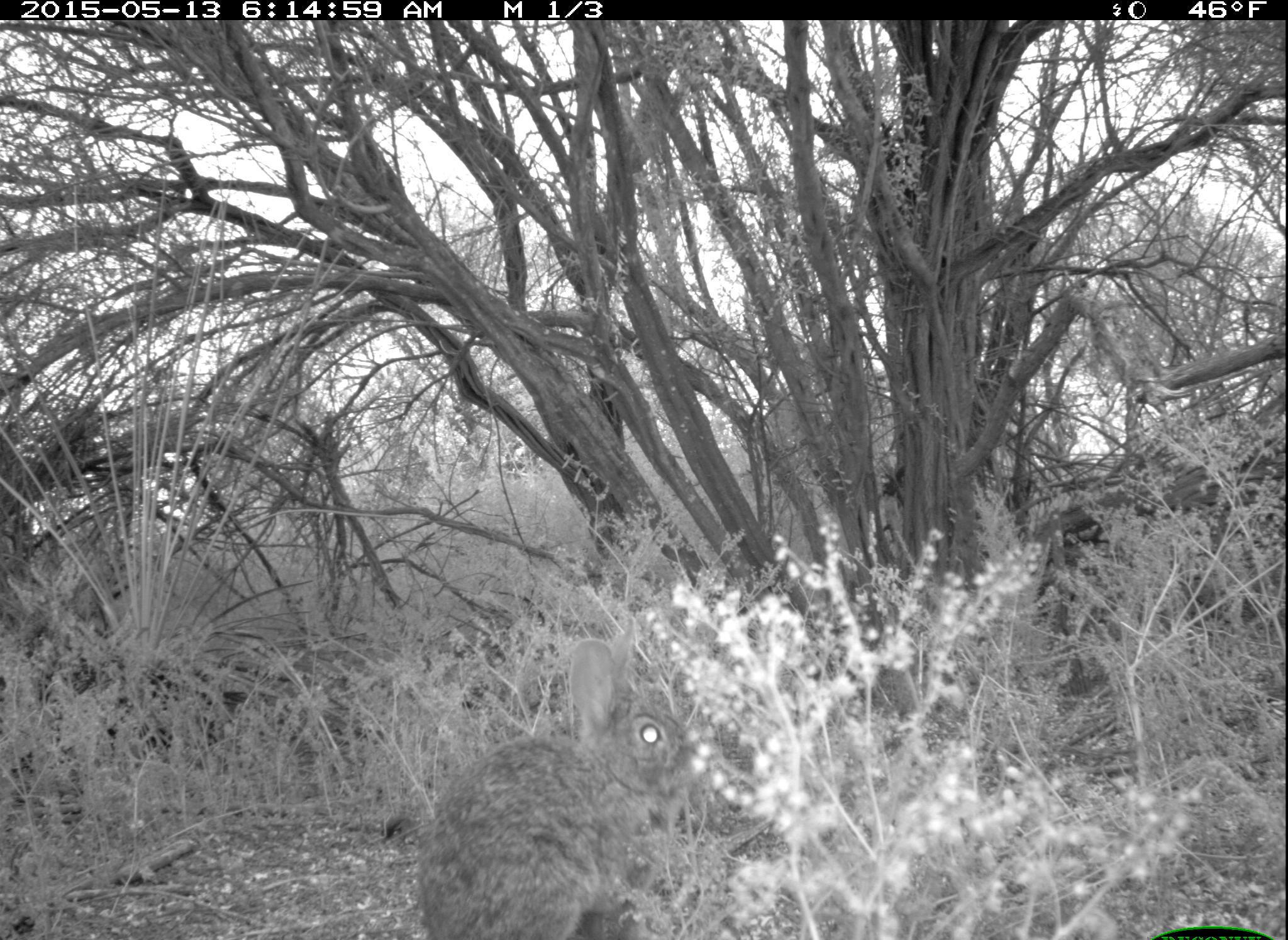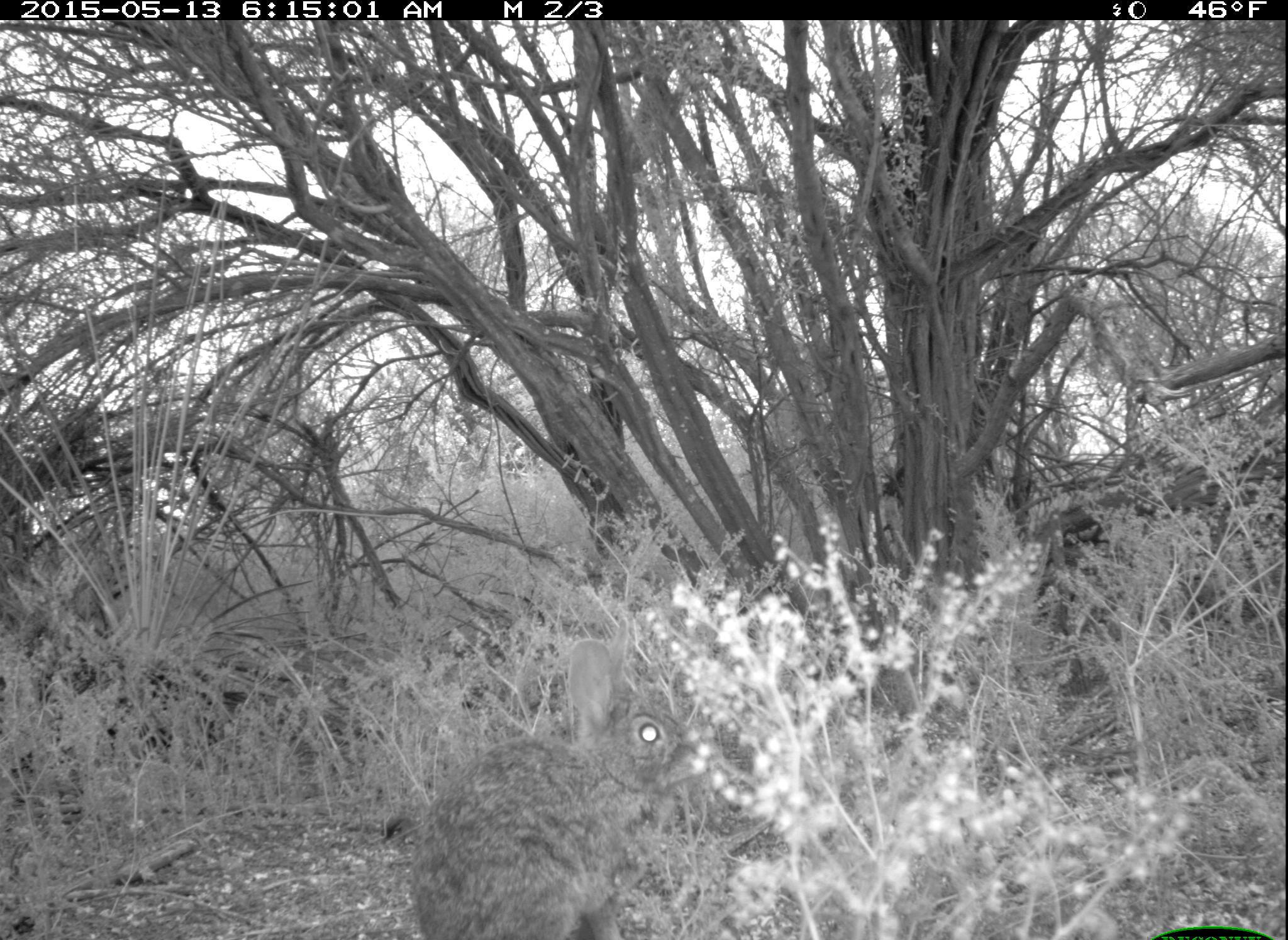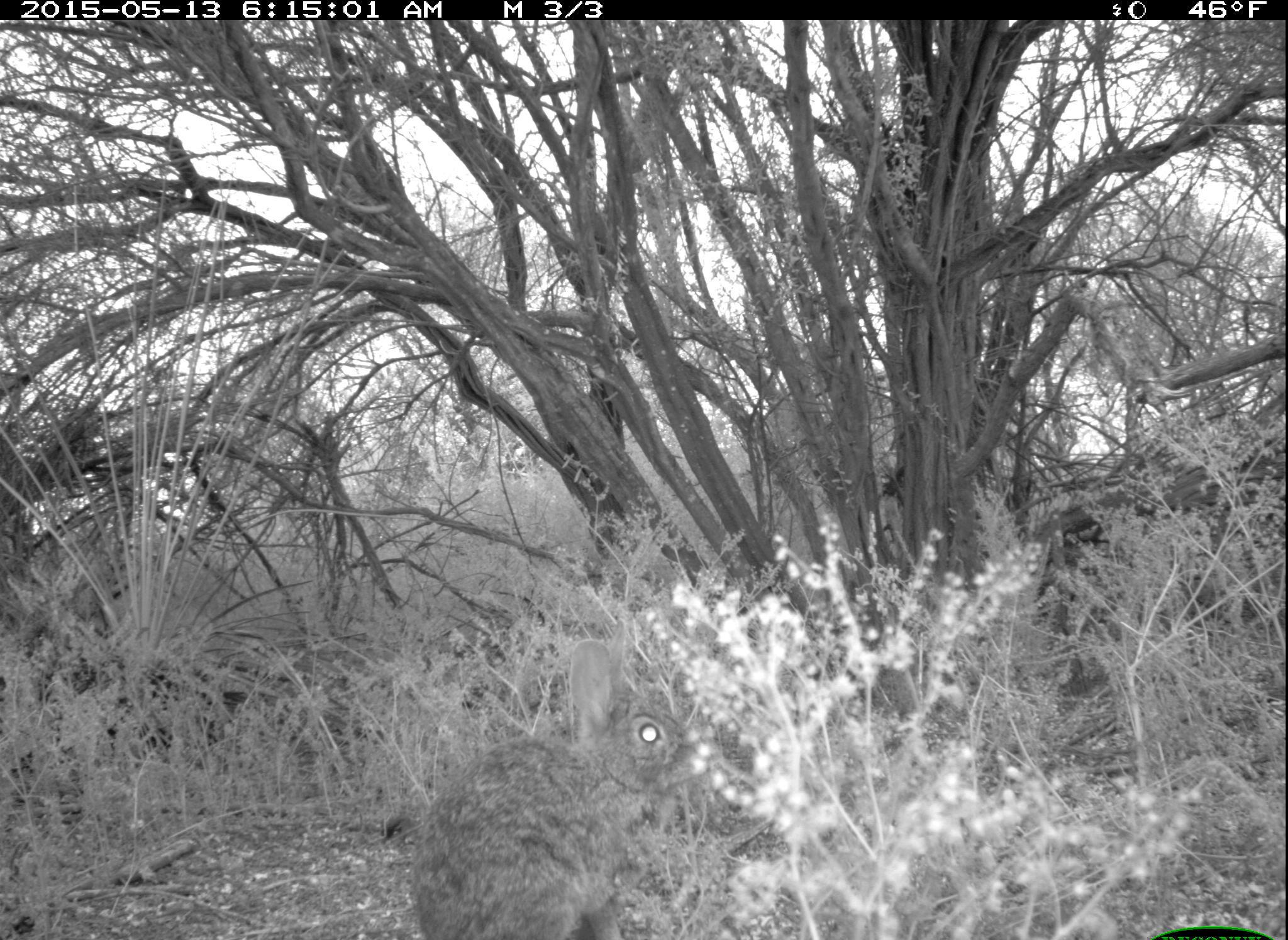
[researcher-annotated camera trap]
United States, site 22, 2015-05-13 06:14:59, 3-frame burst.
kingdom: Animalia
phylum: Chordata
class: Mammalia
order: Lagomorpha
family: Leporidae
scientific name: Leporidae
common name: rabbits and hares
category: rabbit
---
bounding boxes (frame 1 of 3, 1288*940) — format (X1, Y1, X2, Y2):
rabbit: (419, 618, 686, 940)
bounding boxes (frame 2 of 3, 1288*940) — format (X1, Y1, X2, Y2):
rabbit: (412, 620, 708, 940)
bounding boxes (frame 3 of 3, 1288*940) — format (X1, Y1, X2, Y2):
rabbit: (412, 619, 711, 940)